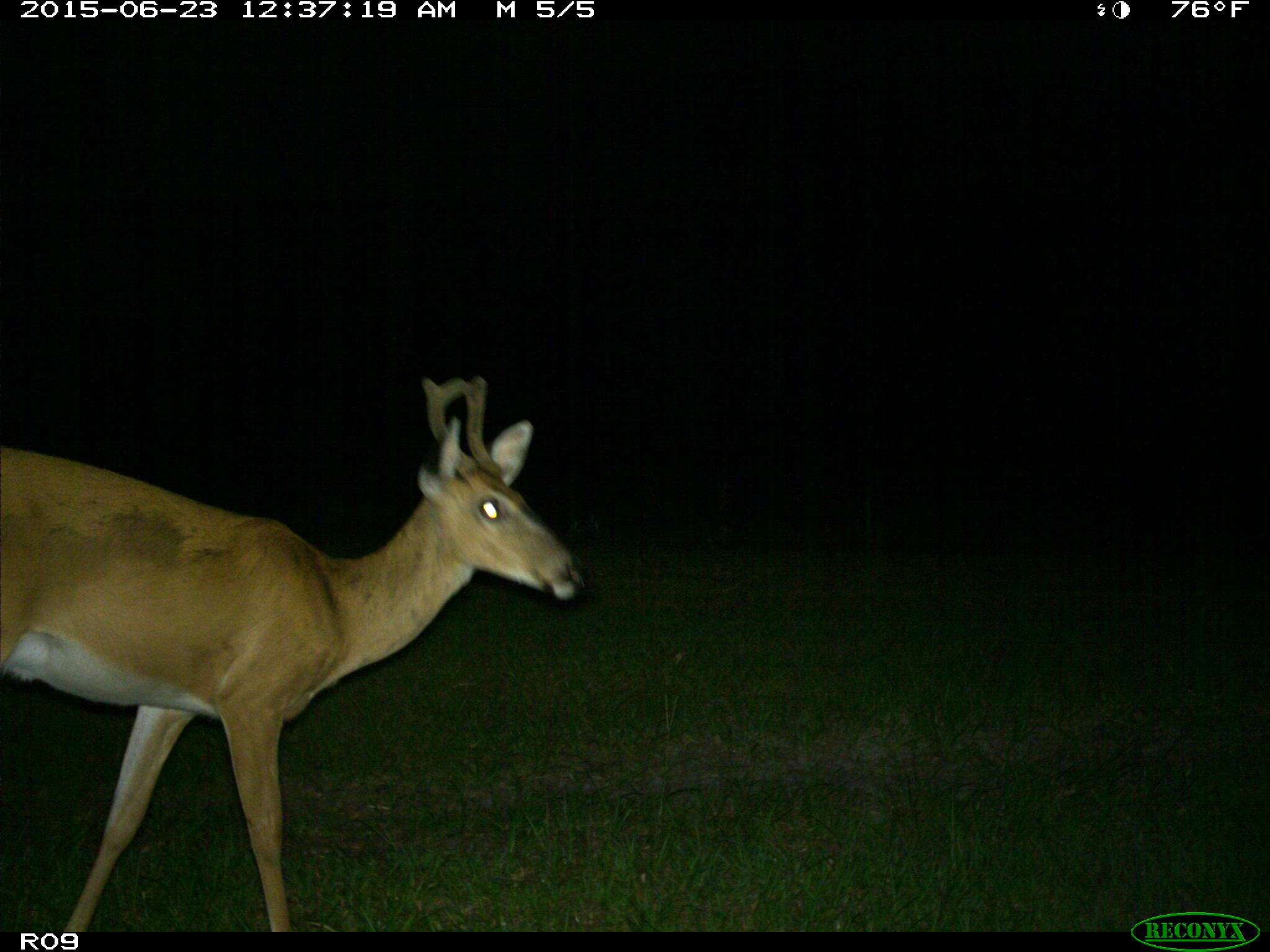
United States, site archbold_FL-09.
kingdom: Animalia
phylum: Chordata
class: Mammalia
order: Artiodactyla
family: Cervidae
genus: Odocoileus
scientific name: Odocoileus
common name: deer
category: unidentified deer